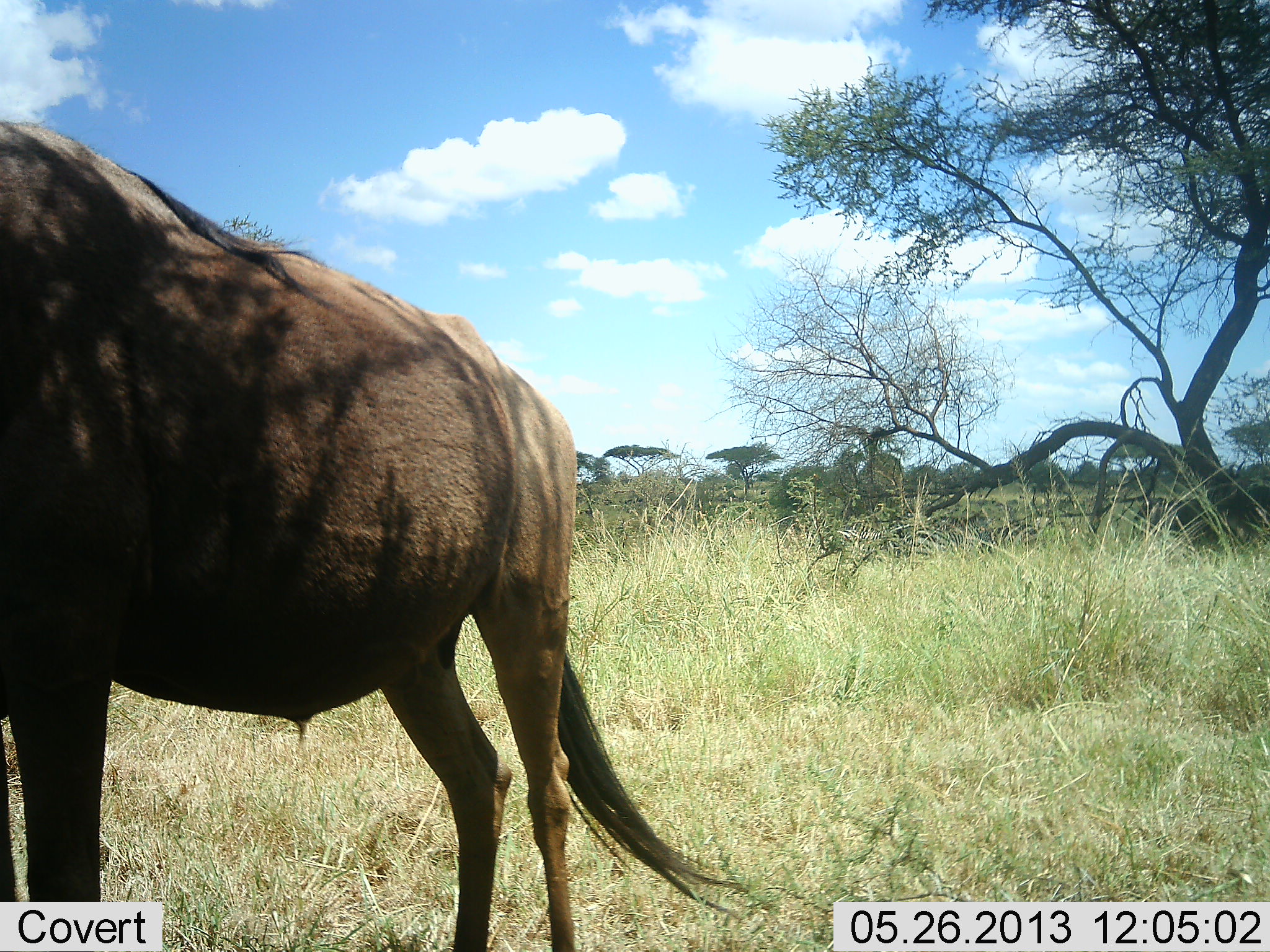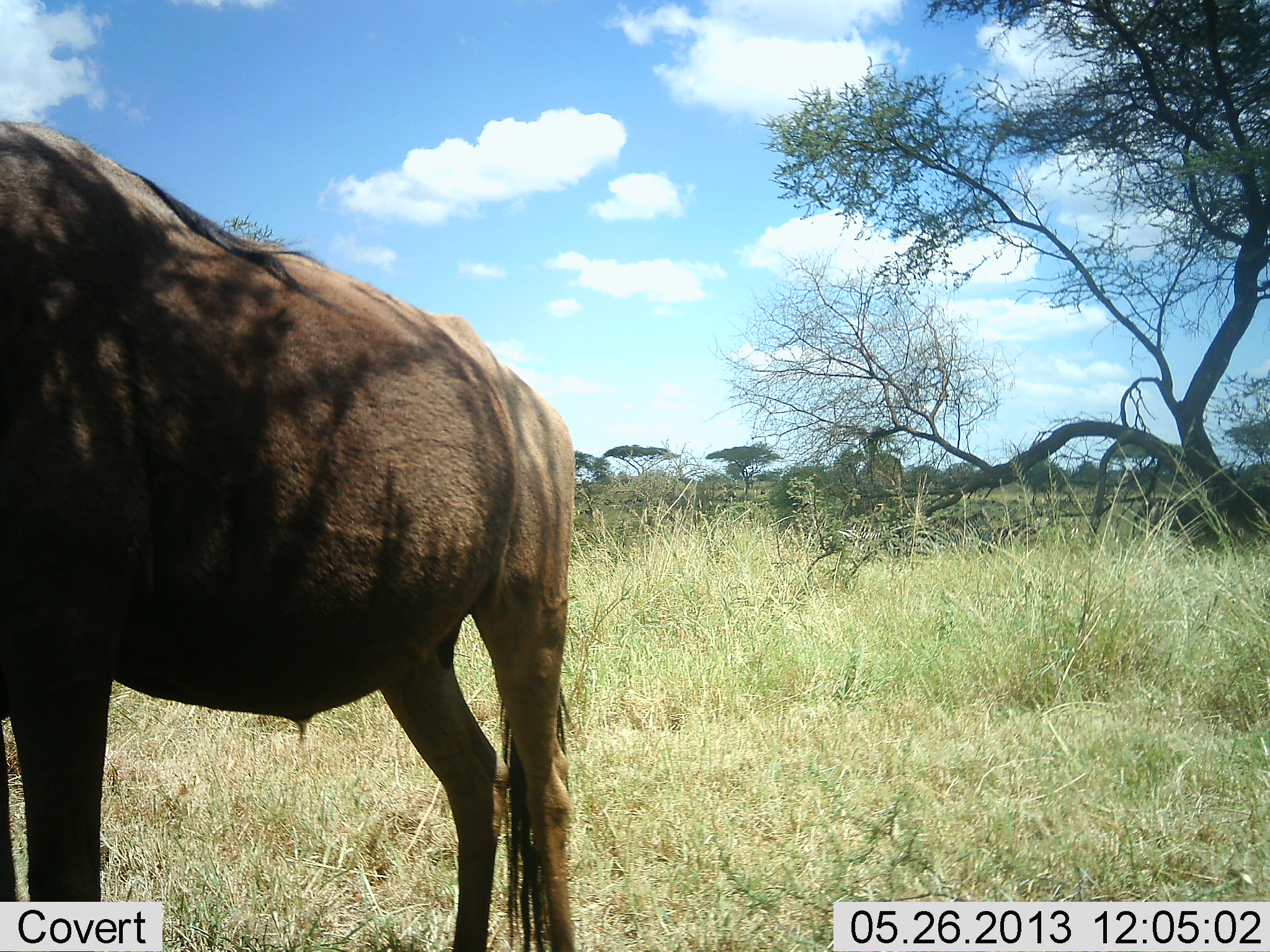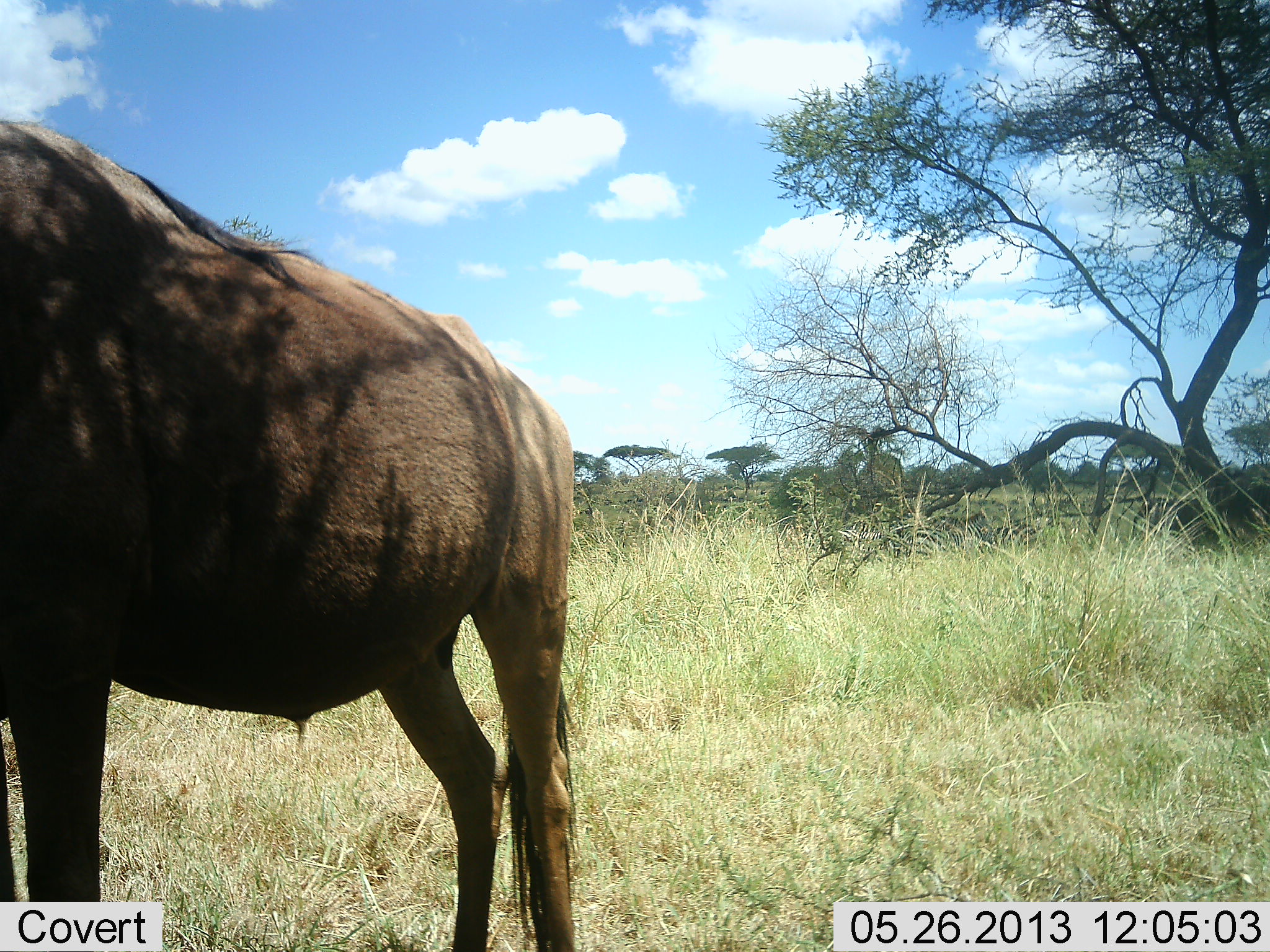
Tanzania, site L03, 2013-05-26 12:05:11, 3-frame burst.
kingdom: Animalia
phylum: Chordata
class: Mammalia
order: Artiodactyla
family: Bovidae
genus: Connochaetes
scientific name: Connochaetes taurinus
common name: blue wildebeest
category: wildebeest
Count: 1.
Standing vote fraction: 100%.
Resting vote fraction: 4%.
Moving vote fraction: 0%.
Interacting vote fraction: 0%.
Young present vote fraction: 0%.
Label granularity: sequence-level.